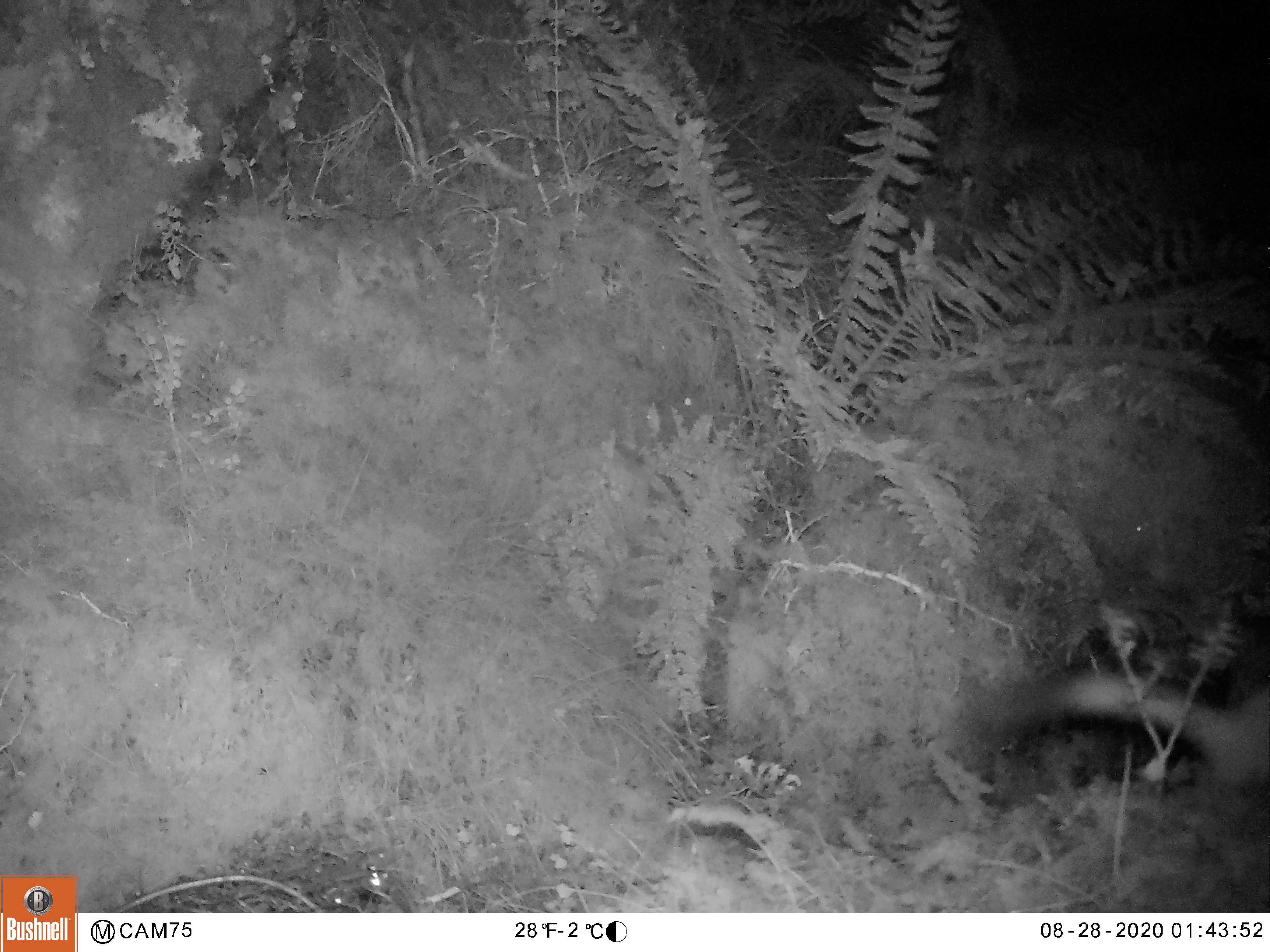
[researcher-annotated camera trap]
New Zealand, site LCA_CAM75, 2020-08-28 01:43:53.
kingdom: Animalia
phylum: Chordata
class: Mammalia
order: Carnivora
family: Mustelidae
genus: Mustela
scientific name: Mustela erminea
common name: stoat